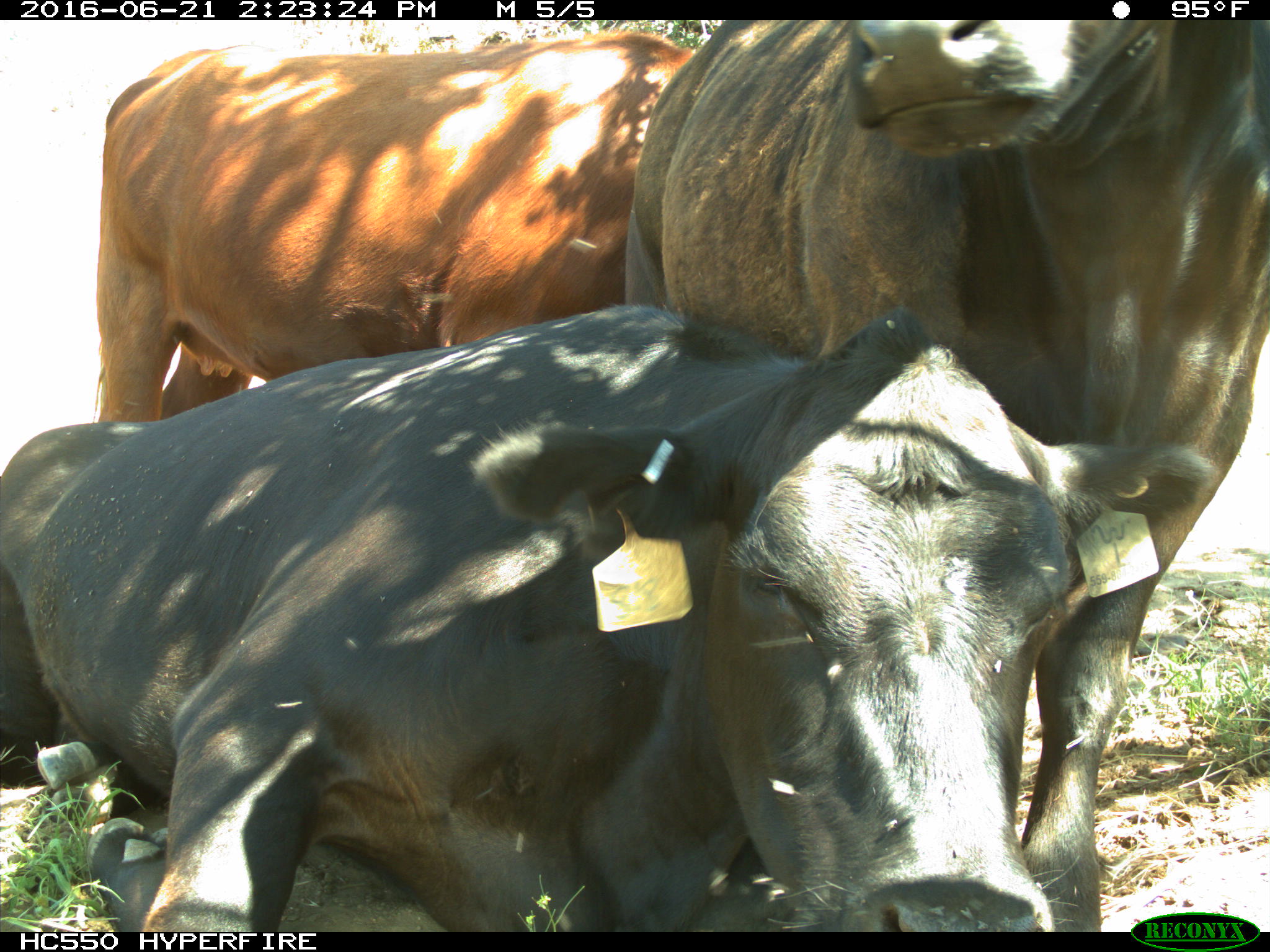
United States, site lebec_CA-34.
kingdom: Animalia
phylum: Chordata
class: Mammalia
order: Artiodactyla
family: Bovidae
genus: Bos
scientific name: Bos taurus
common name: domestic cow